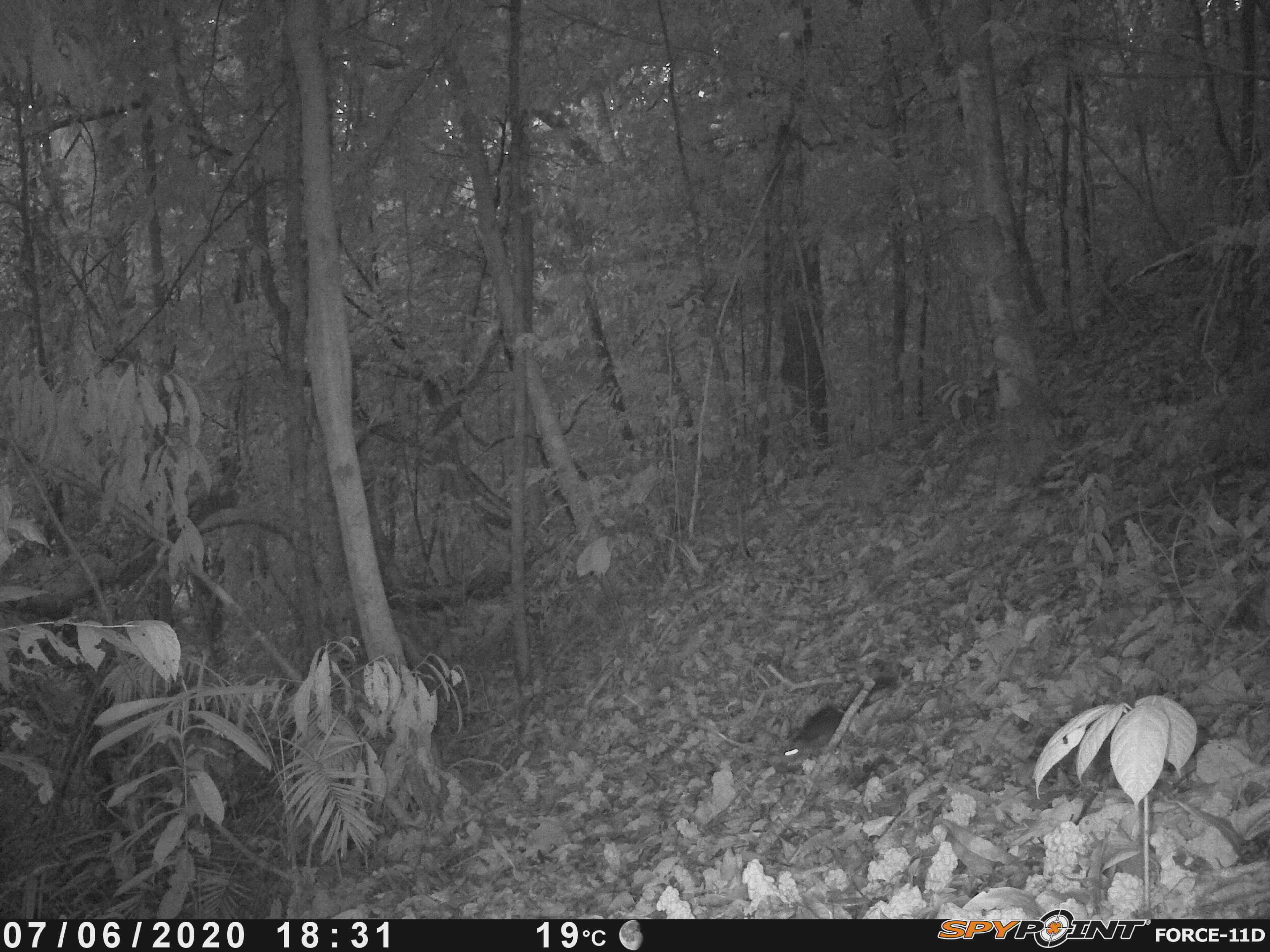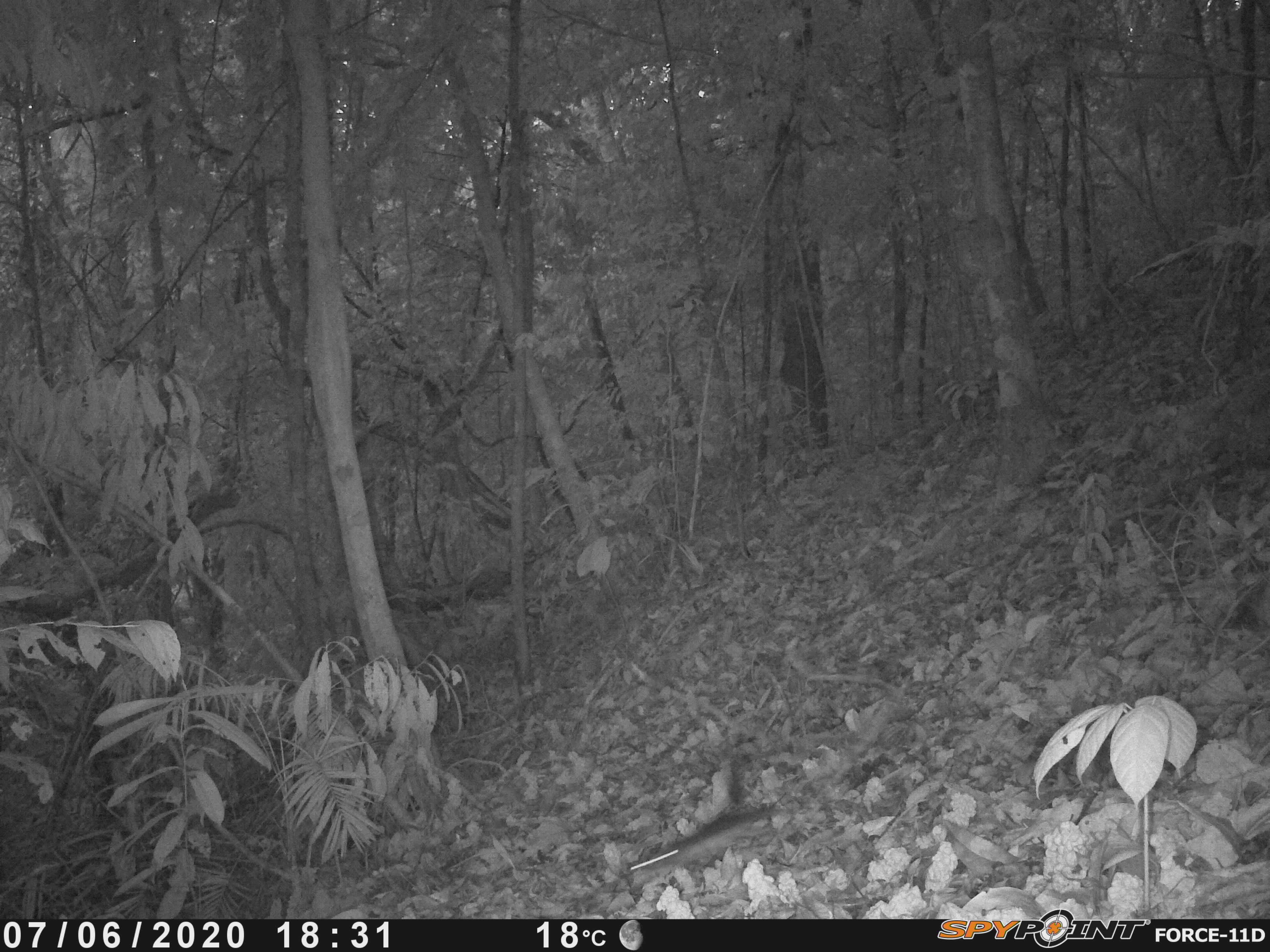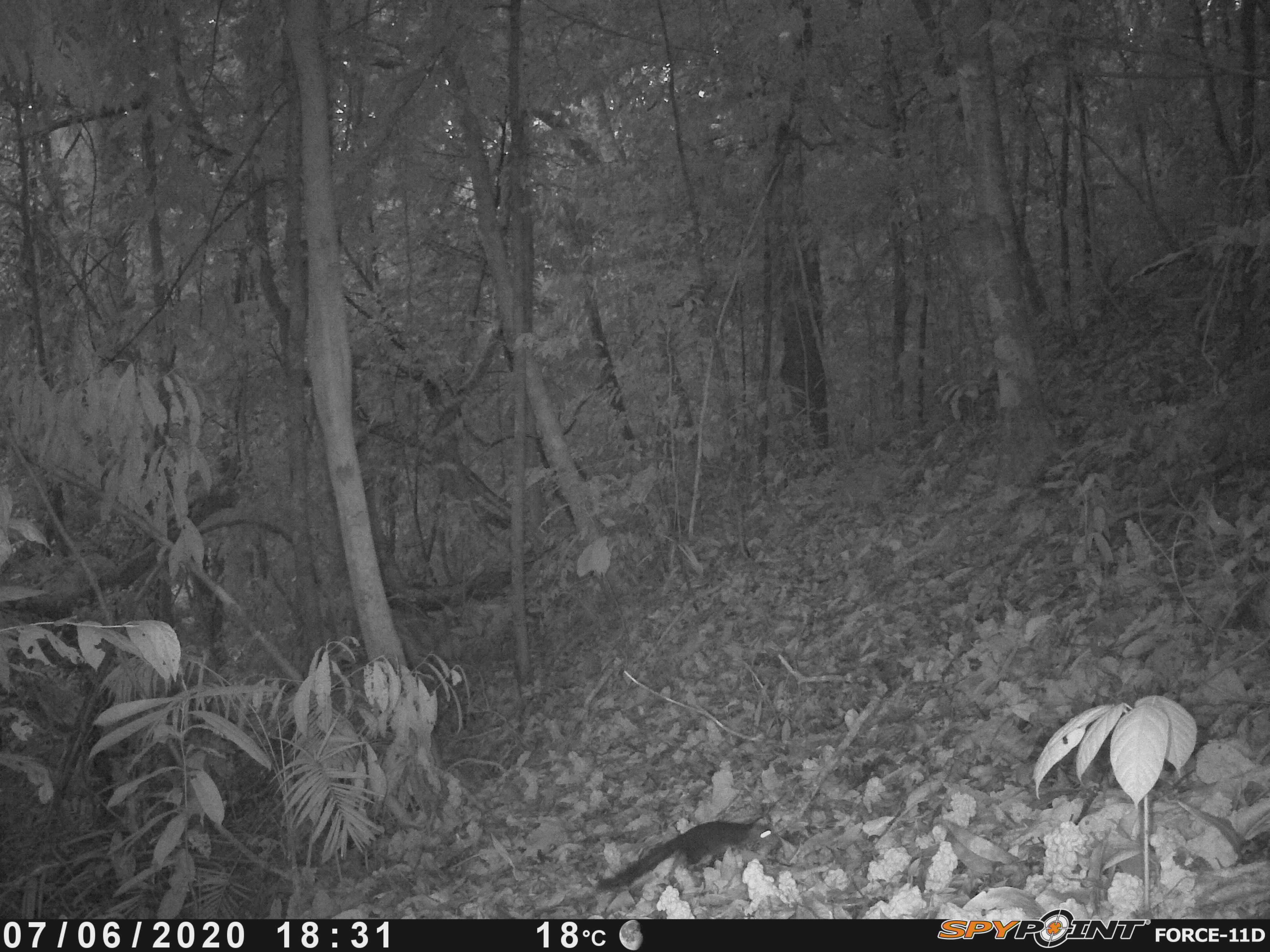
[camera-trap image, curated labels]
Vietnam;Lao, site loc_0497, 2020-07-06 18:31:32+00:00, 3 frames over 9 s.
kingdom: Animalia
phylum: Chordata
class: Mammalia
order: Scandentia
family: Tupaiidae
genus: Tupaia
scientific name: Tupaia belangeri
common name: northern treeshrew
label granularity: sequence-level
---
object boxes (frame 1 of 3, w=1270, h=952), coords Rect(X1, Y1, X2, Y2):
northern treeshrew: Rect(767, 676, 896, 773)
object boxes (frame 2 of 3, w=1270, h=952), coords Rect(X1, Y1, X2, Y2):
northern treeshrew: Rect(630, 808, 781, 895)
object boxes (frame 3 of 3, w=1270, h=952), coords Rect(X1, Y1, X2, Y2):
northern treeshrew: Rect(596, 816, 783, 891)